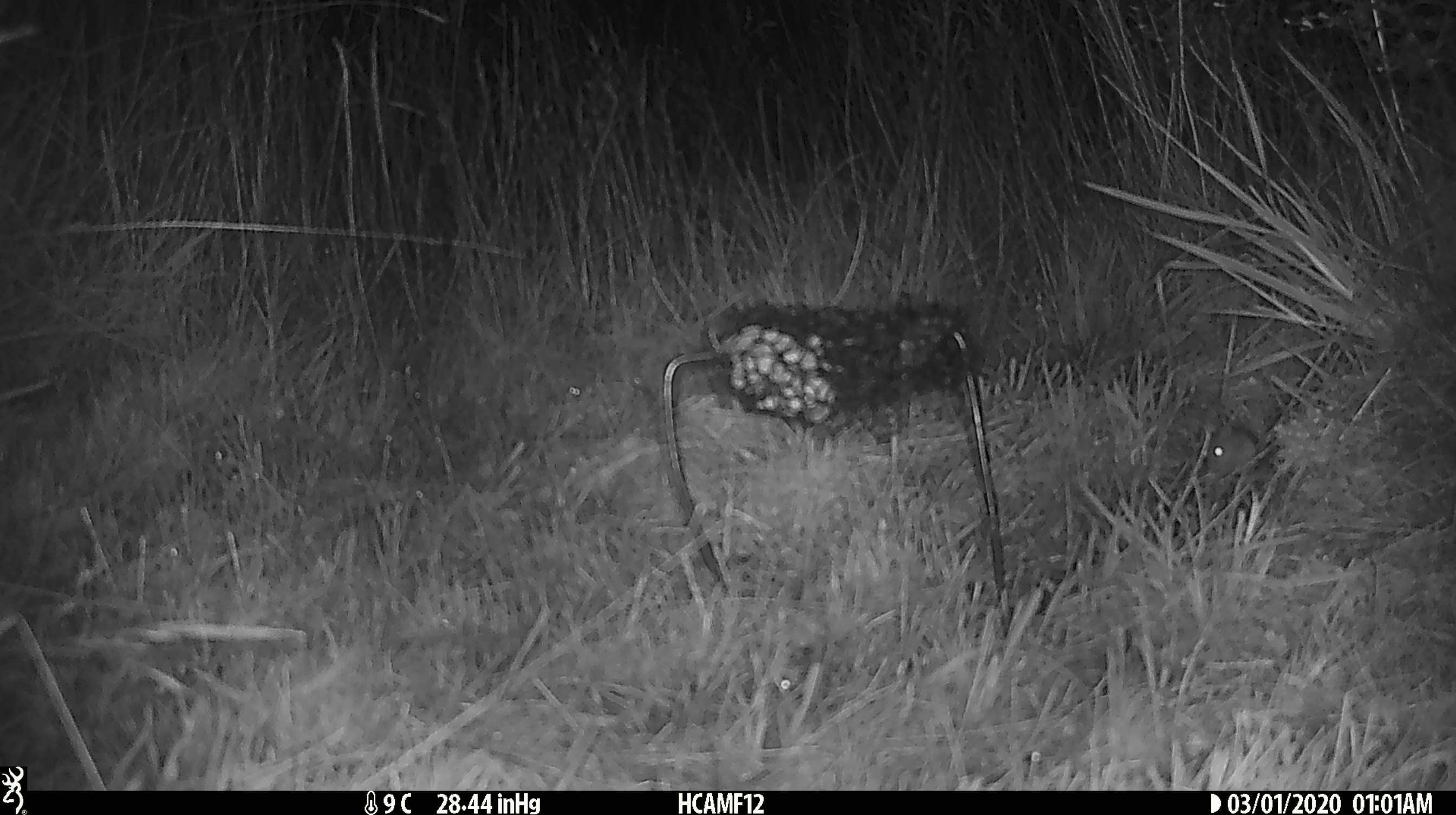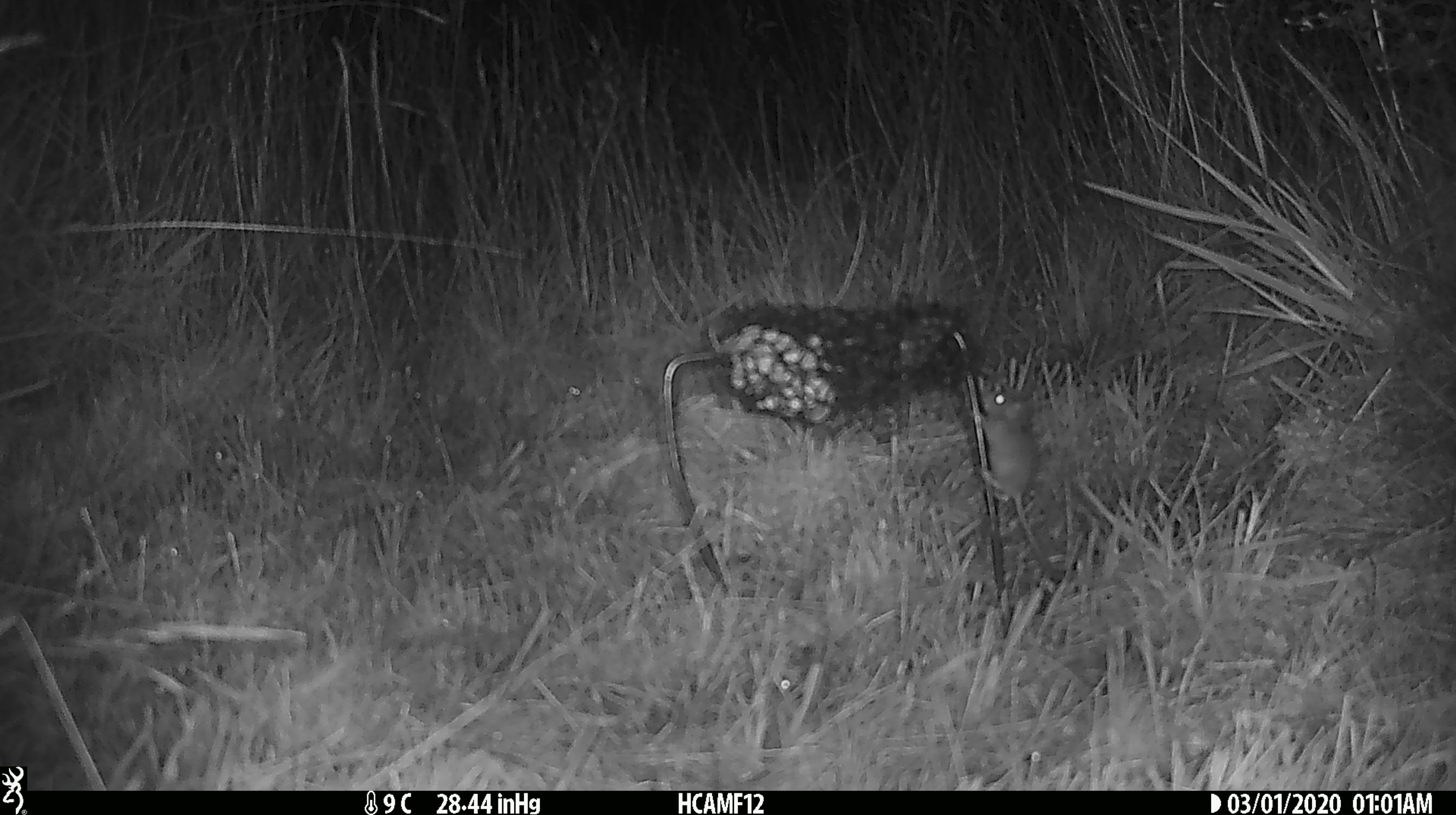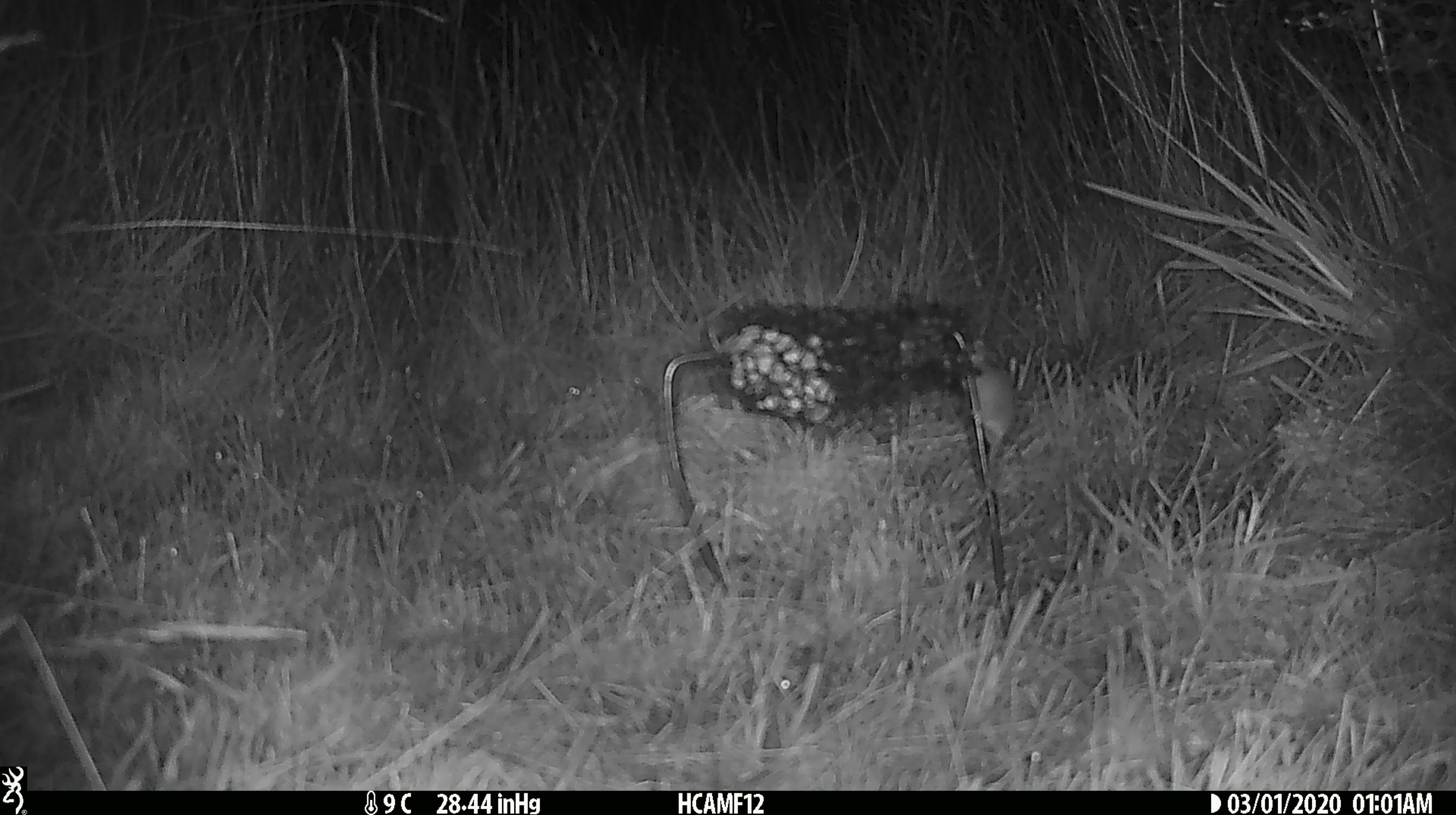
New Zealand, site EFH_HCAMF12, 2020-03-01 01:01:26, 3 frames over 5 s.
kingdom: Animalia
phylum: Chordata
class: Mammalia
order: Rodentia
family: Muridae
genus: Mus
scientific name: Mus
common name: mouse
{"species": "mouse (Mus)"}